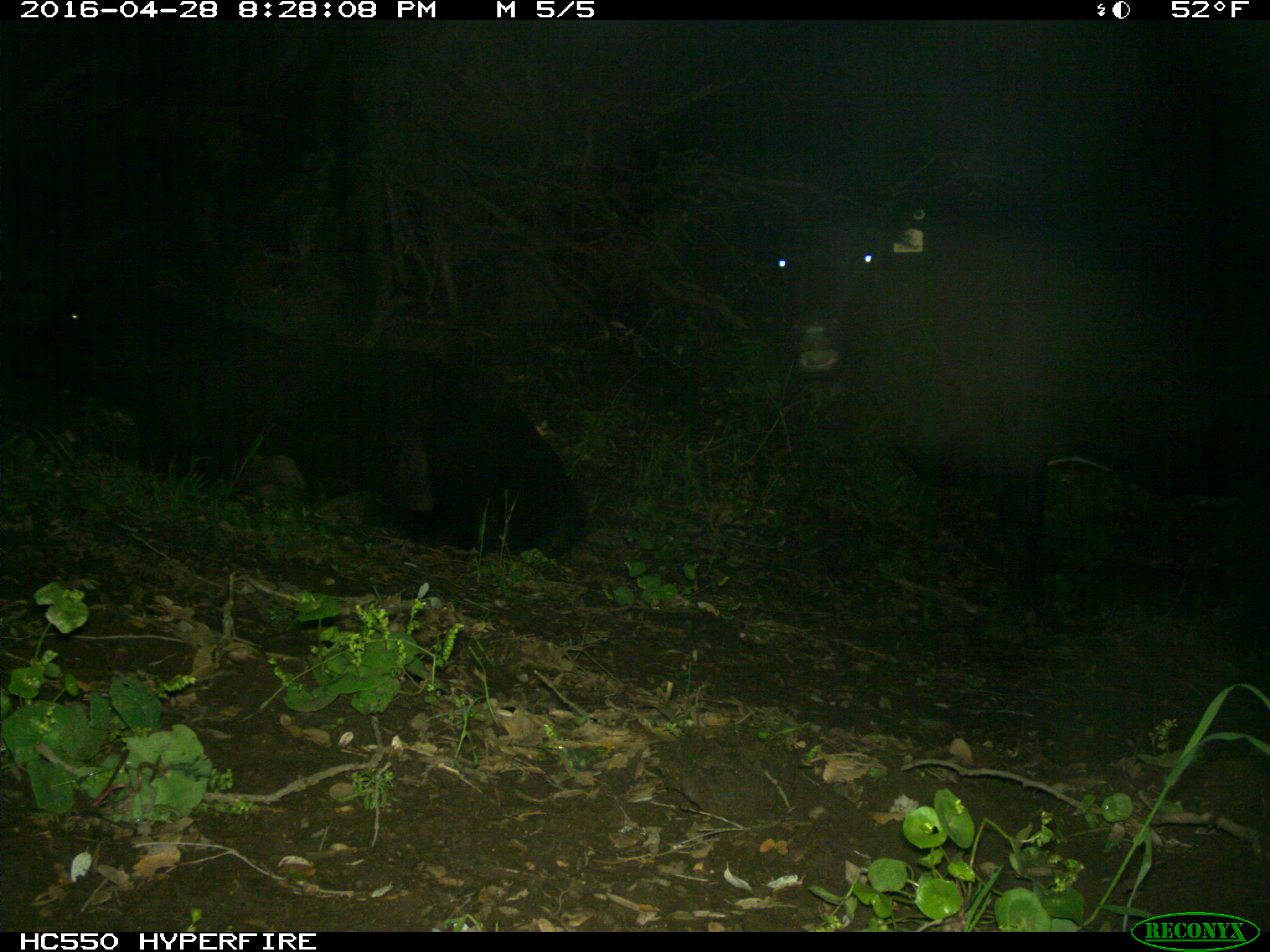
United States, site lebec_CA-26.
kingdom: Animalia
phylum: Chordata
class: Mammalia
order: Artiodactyla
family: Bovidae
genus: Bos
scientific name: Bos taurus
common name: domestic cow